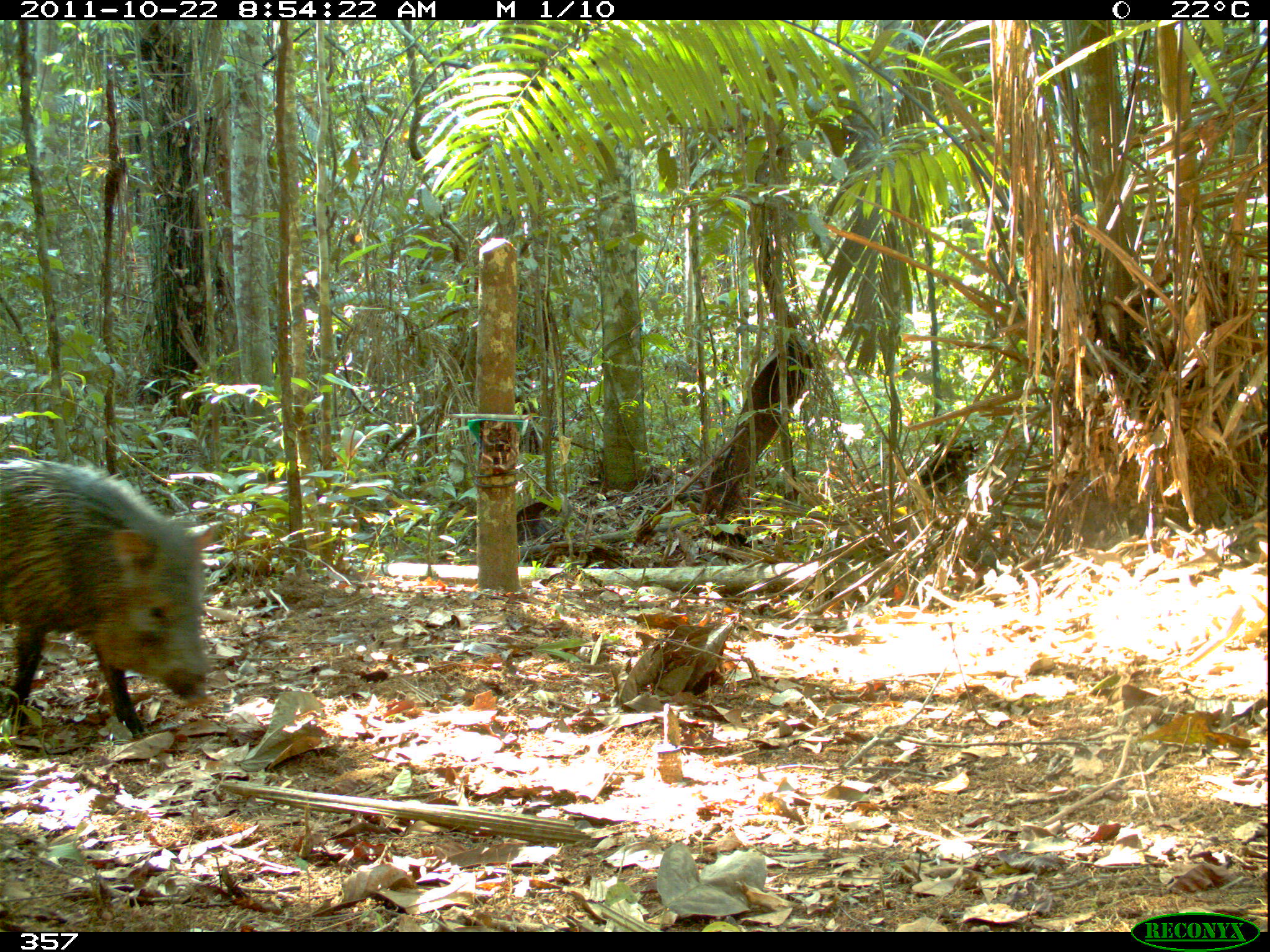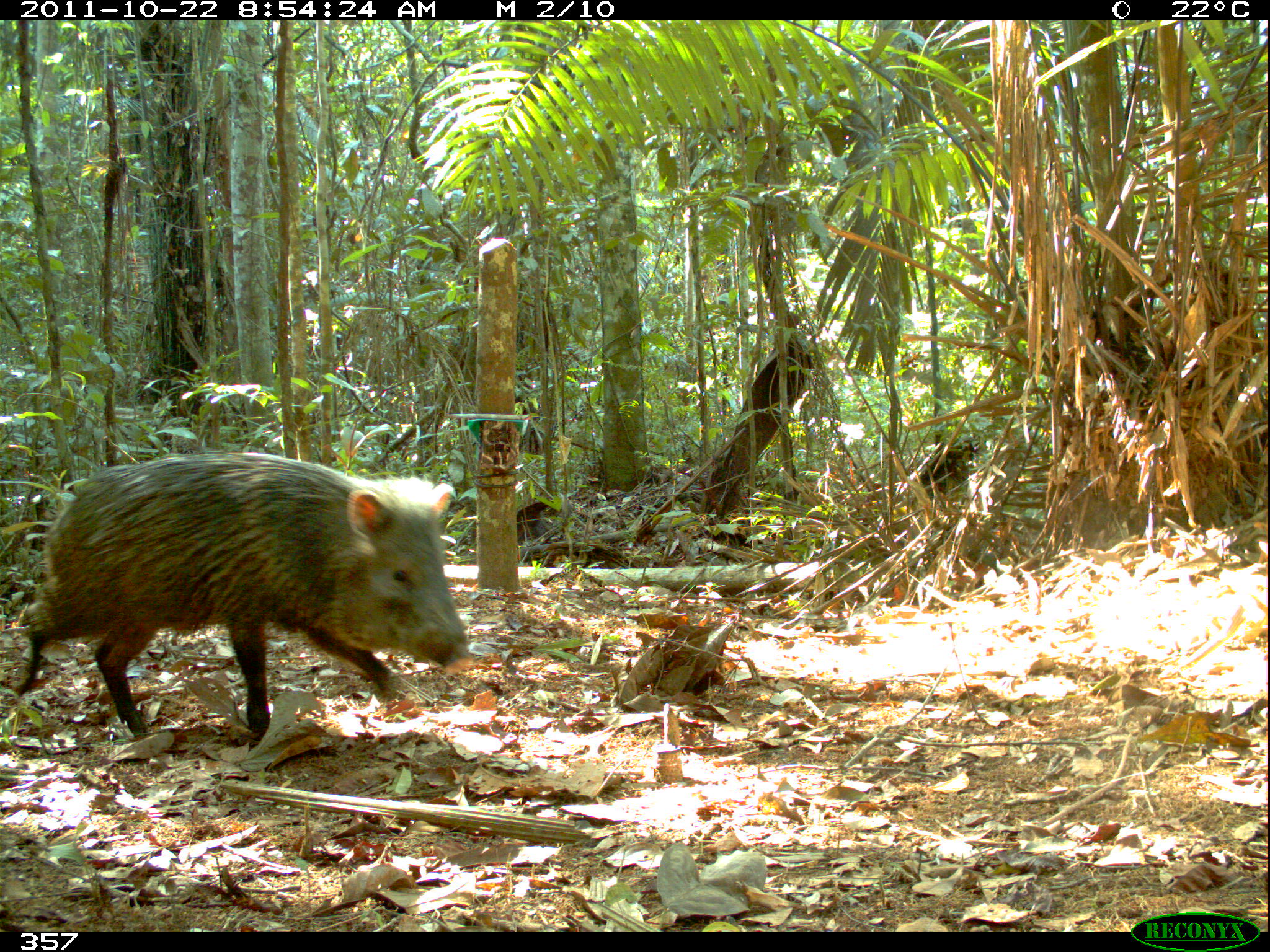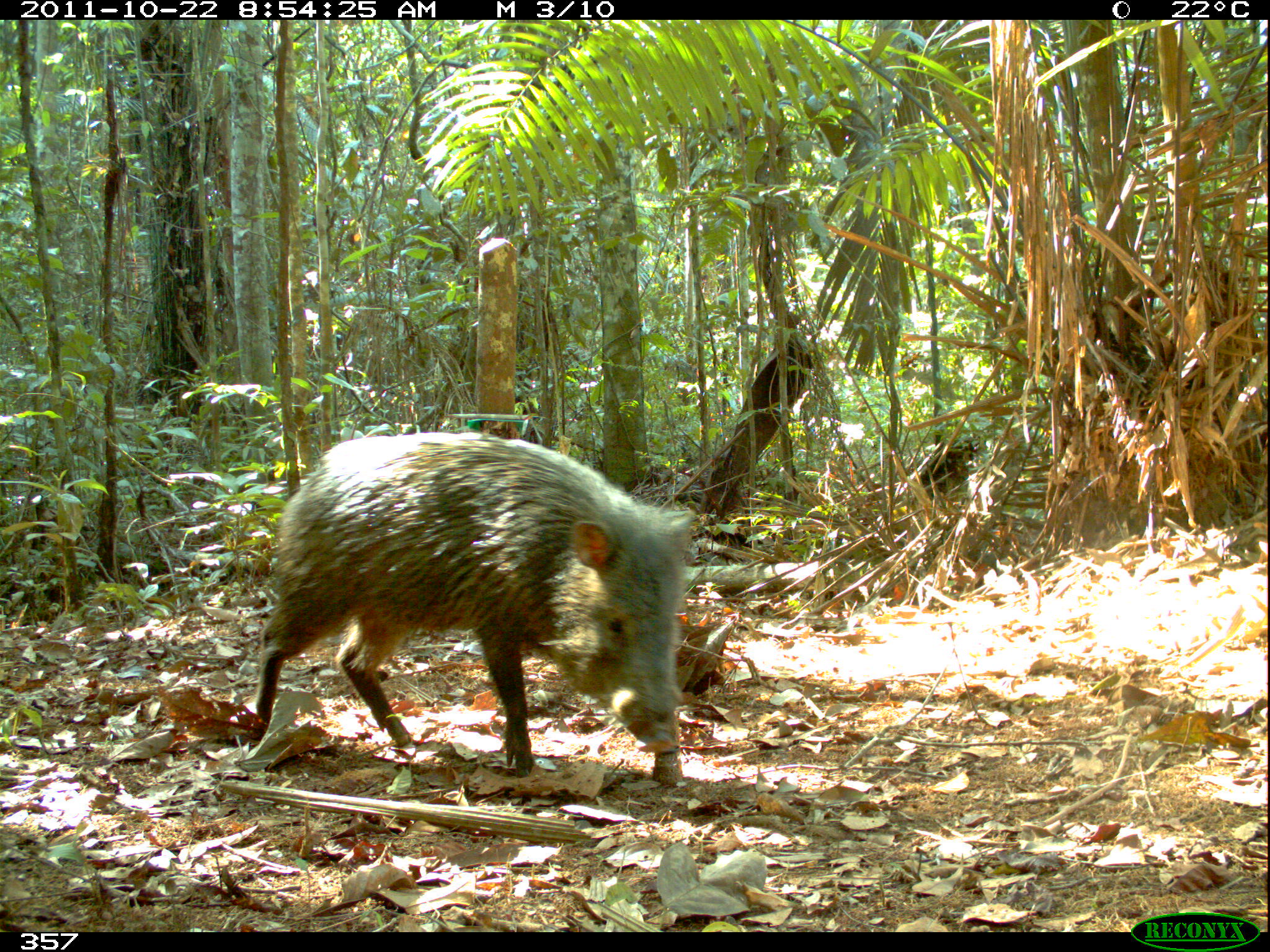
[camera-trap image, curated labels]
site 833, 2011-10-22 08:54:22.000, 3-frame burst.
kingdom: Animalia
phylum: Chordata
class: Mammalia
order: Artiodactyla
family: Tayassuidae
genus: Pecari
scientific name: Pecari tajacu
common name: collared peccary